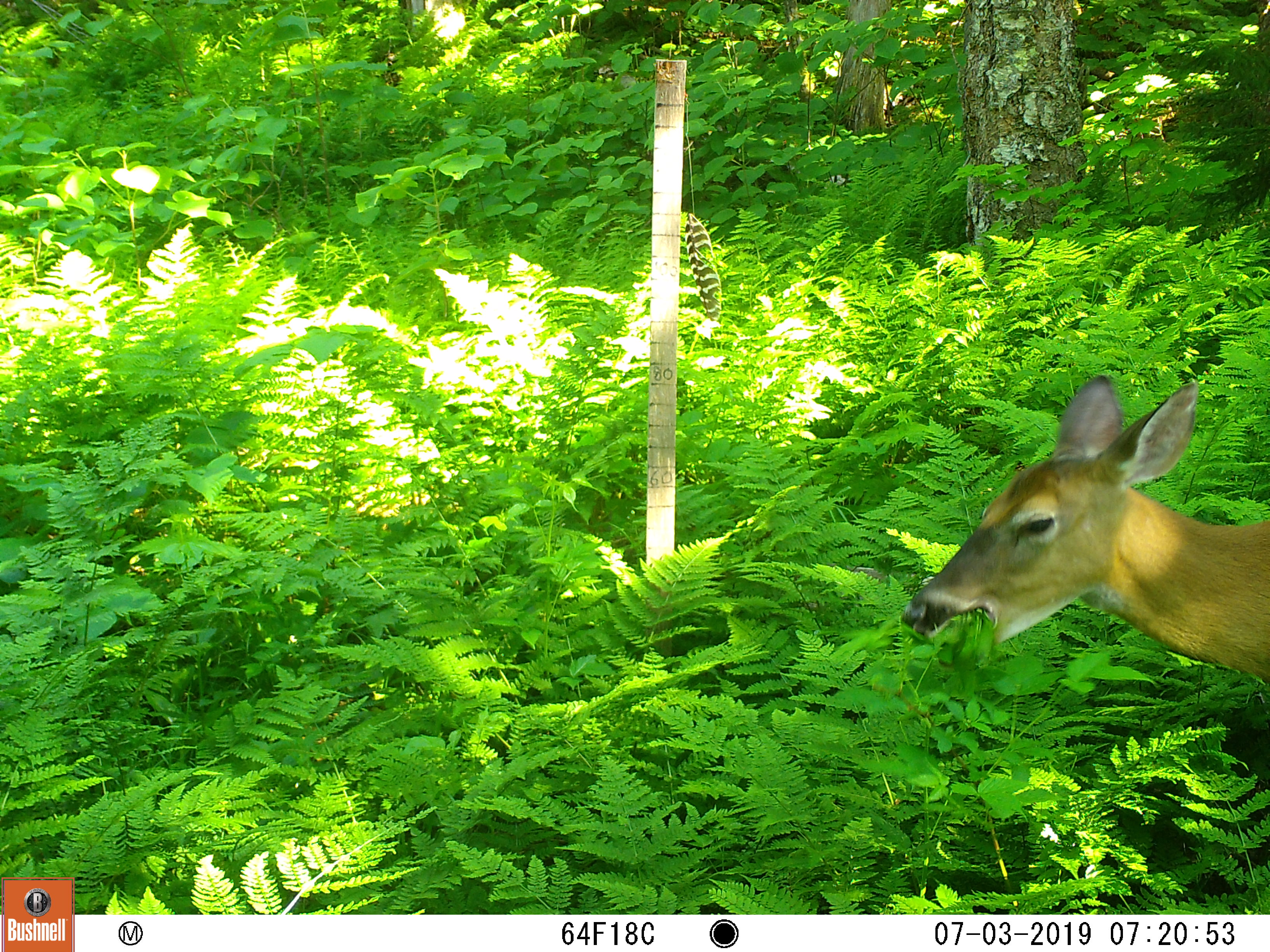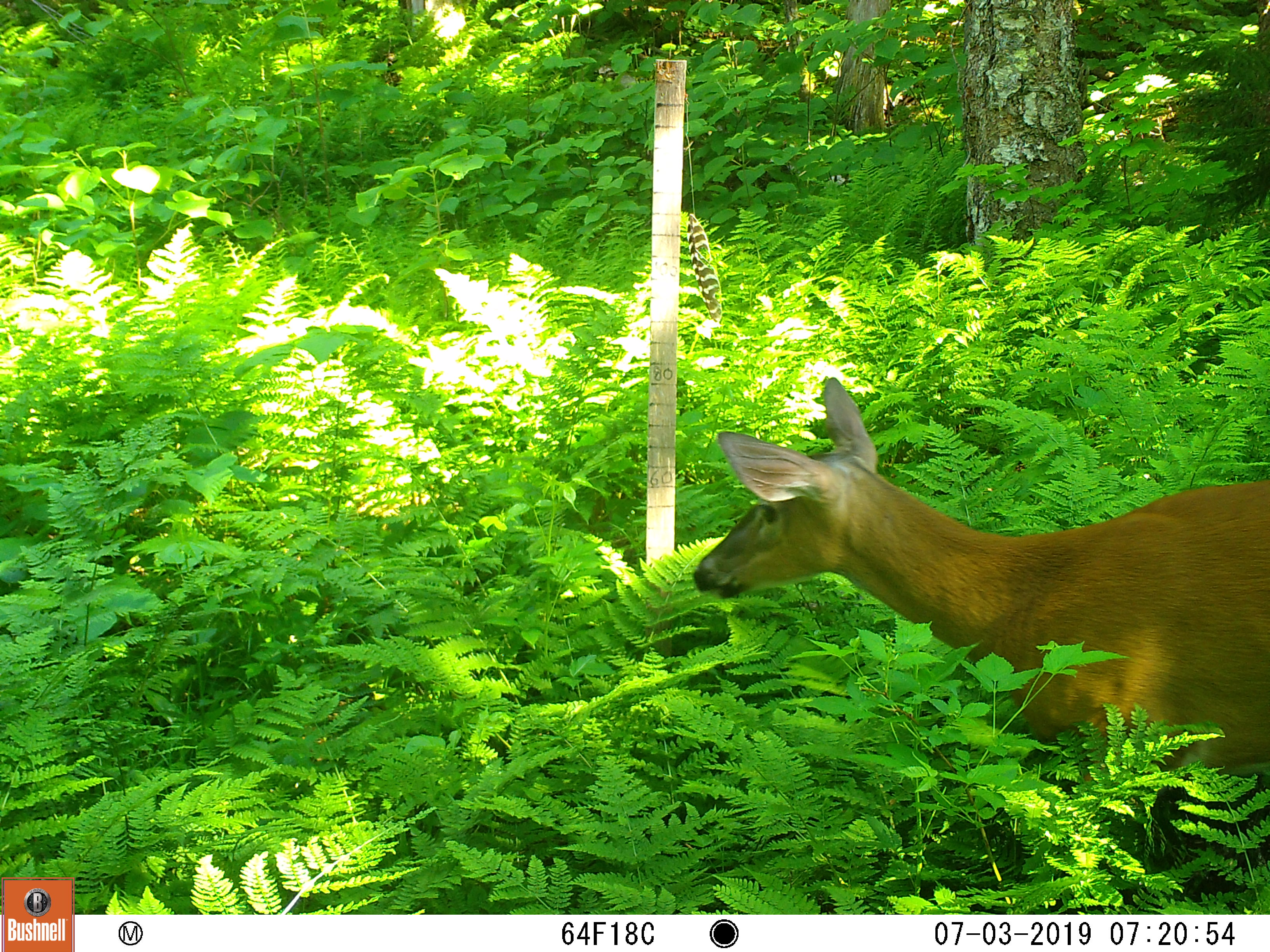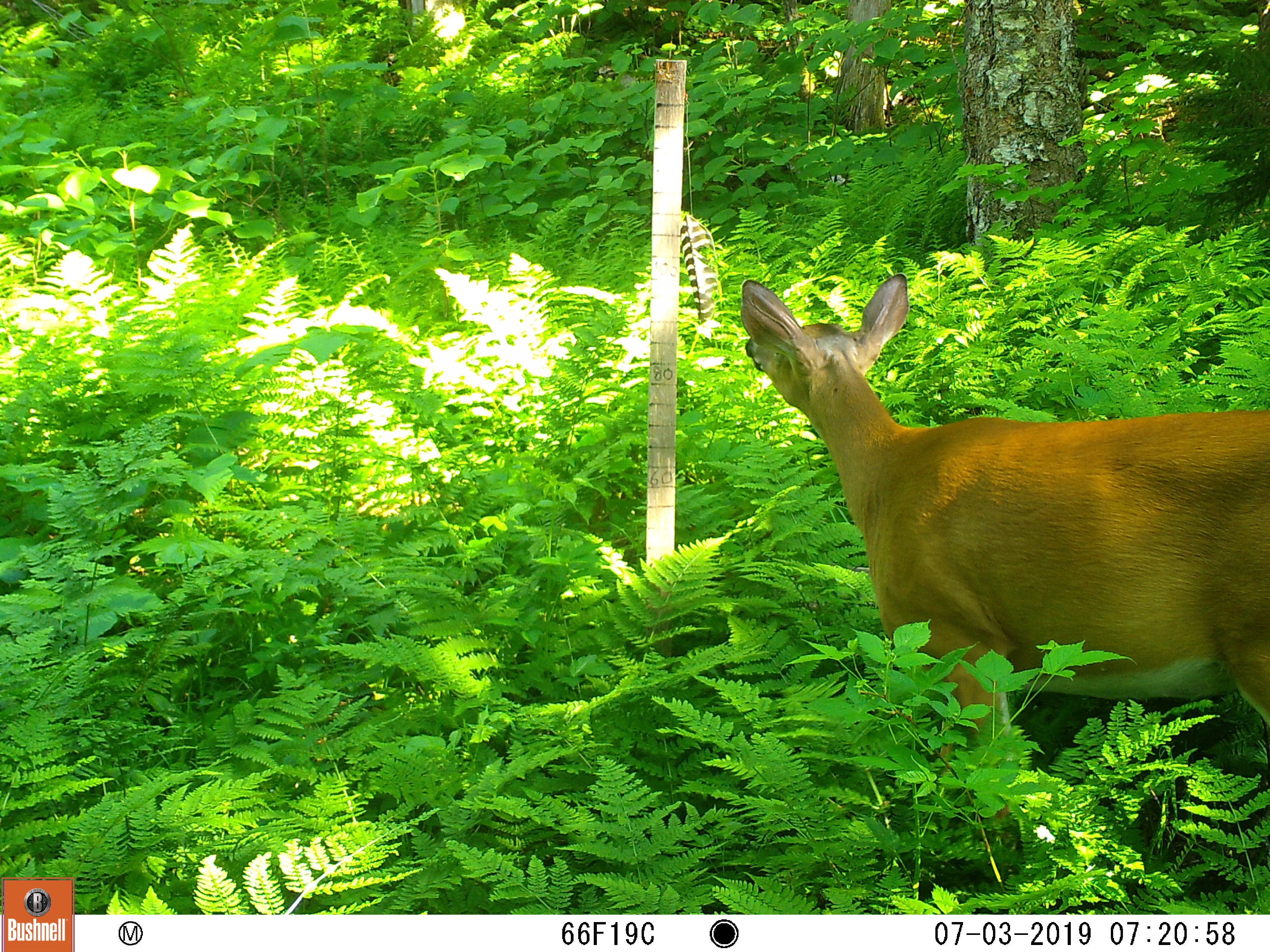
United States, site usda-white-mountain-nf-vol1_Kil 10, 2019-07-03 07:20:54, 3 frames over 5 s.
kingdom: Animalia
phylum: Chordata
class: Mammalia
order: Artiodactyla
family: Cervidae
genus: Odocoileus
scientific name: Odocoileus virginianus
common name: white-tailed deer